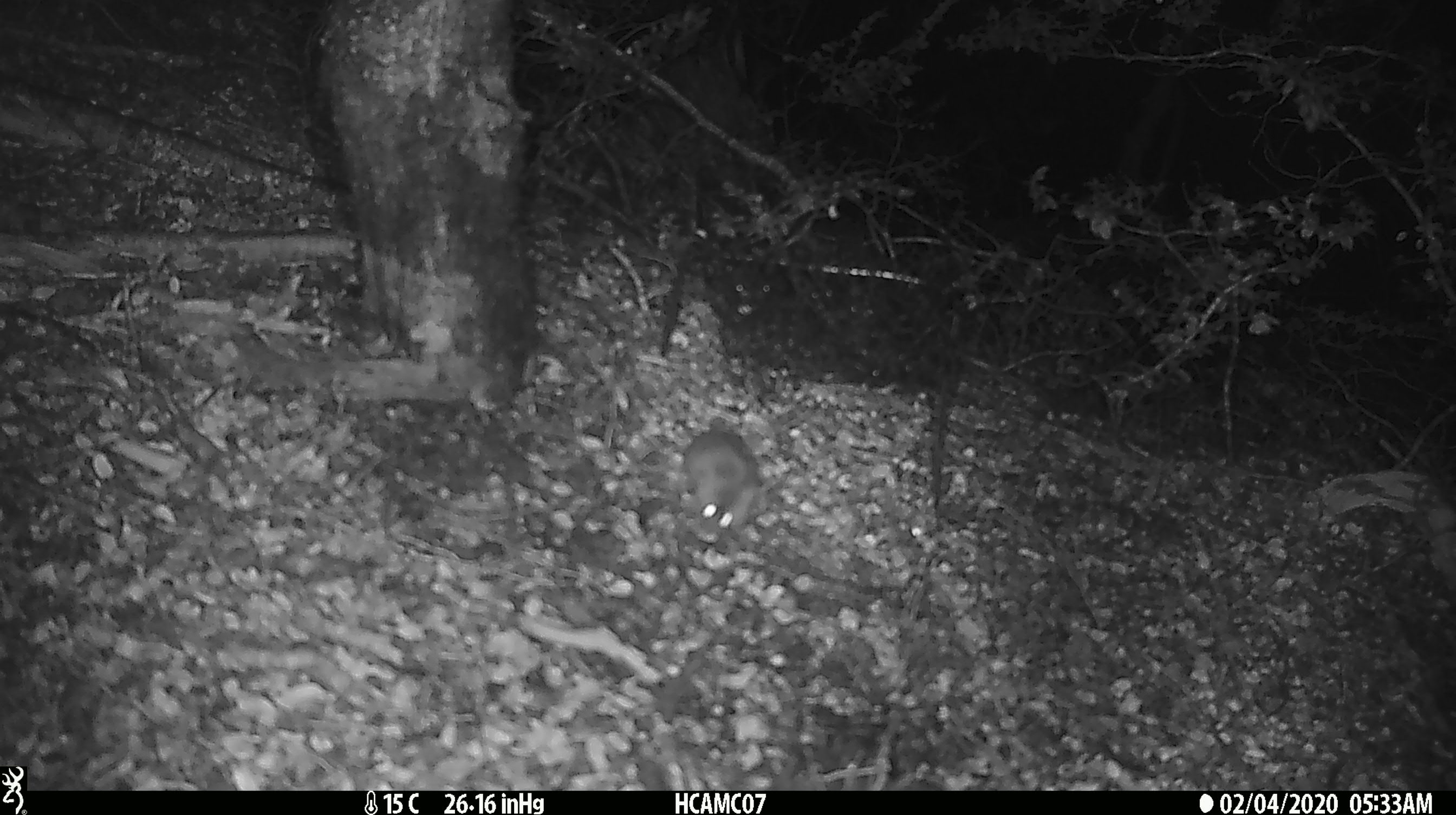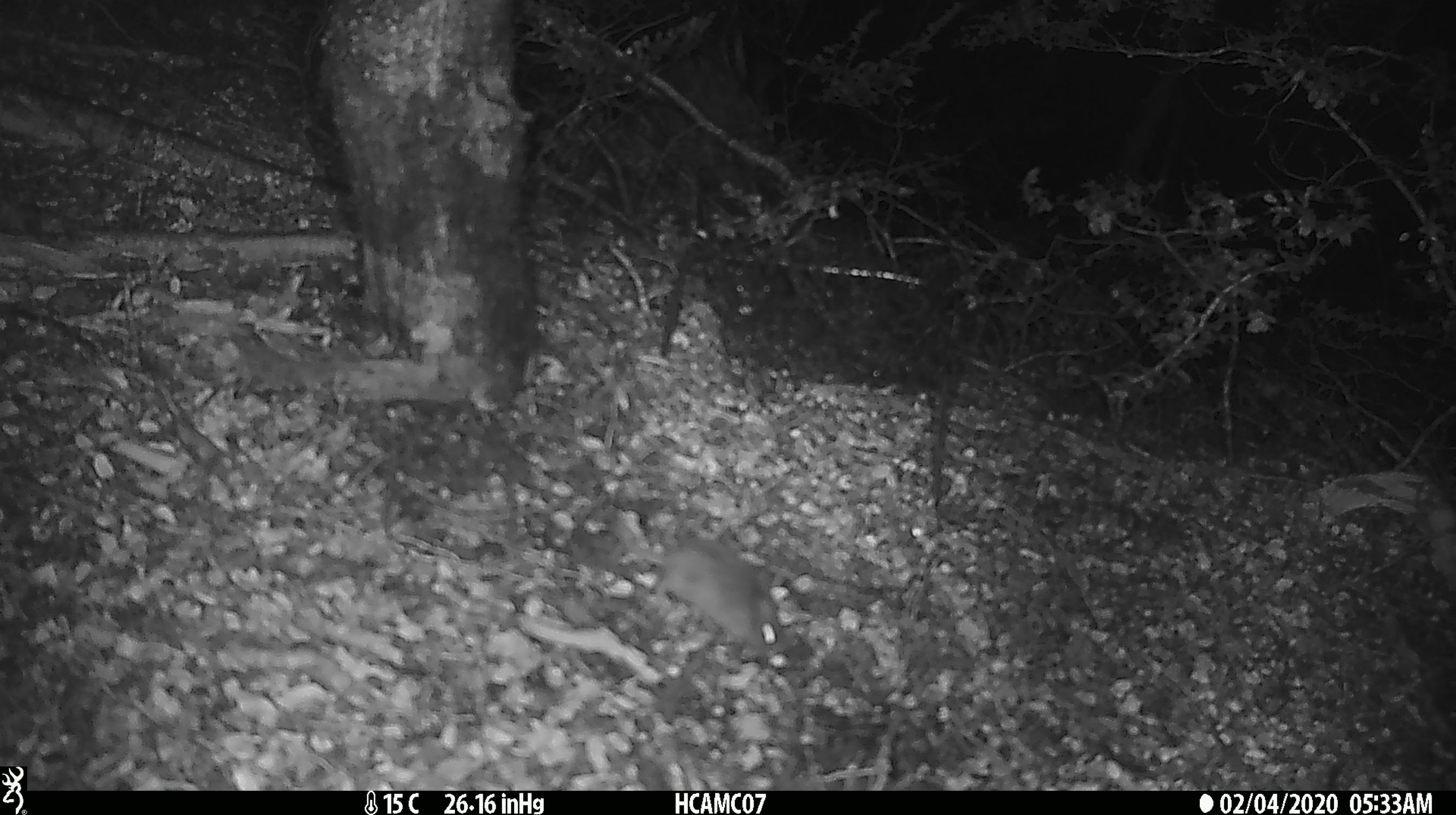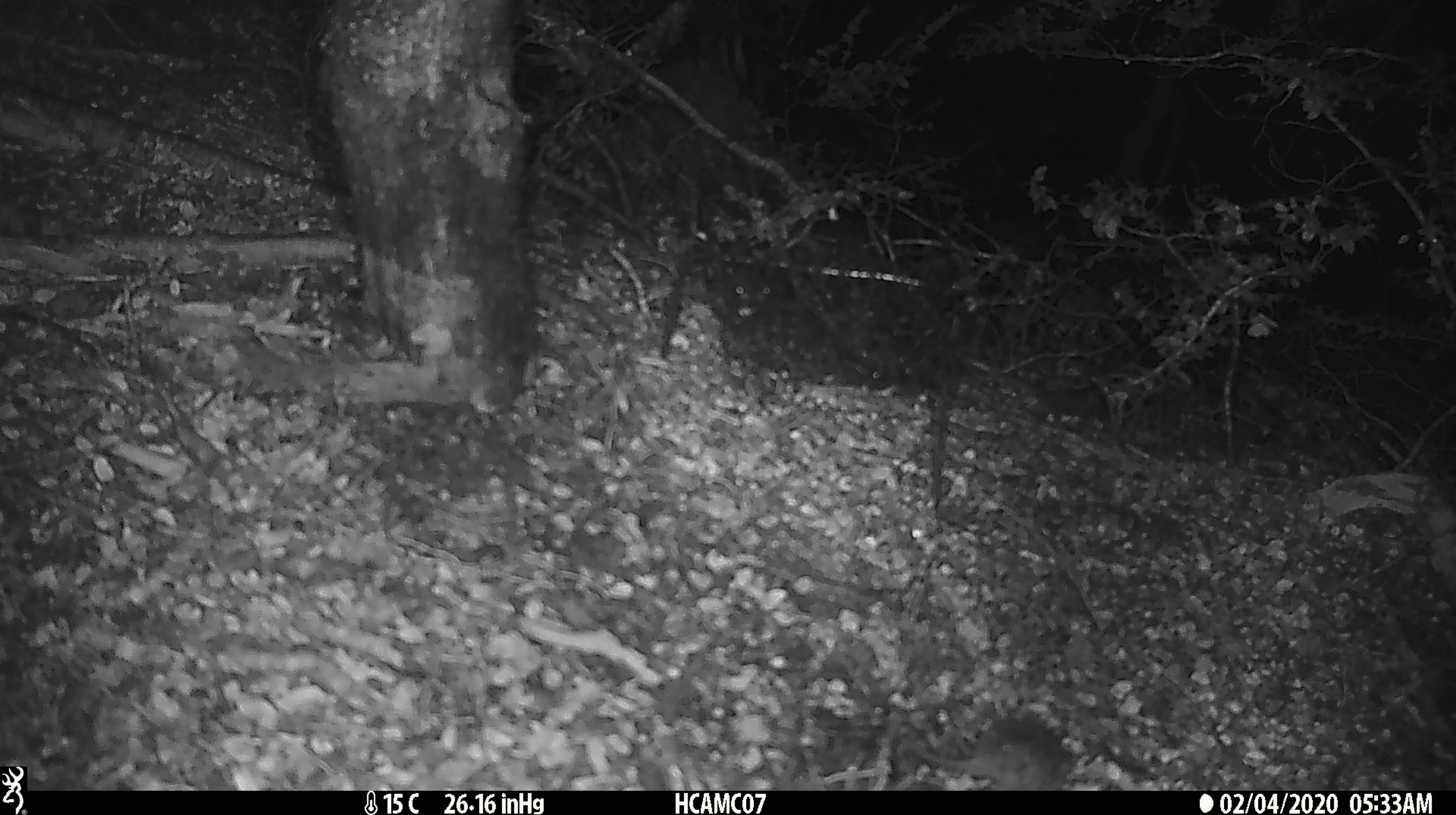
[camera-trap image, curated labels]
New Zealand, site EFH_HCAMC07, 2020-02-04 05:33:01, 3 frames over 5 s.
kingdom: Animalia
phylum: Chordata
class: Mammalia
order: Rodentia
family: Muridae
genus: Mus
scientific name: Mus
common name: mouse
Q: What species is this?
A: Mouse (Mus).